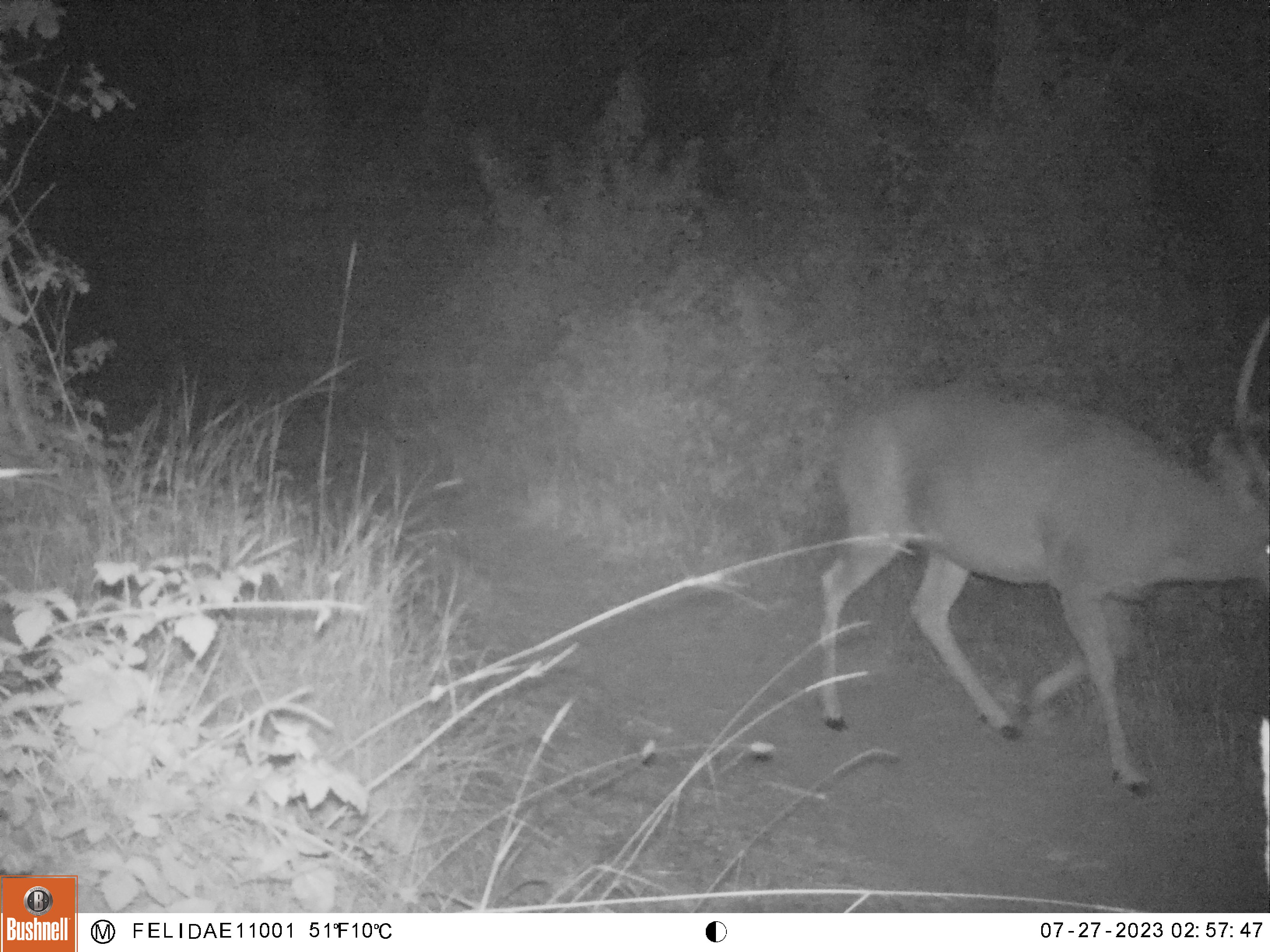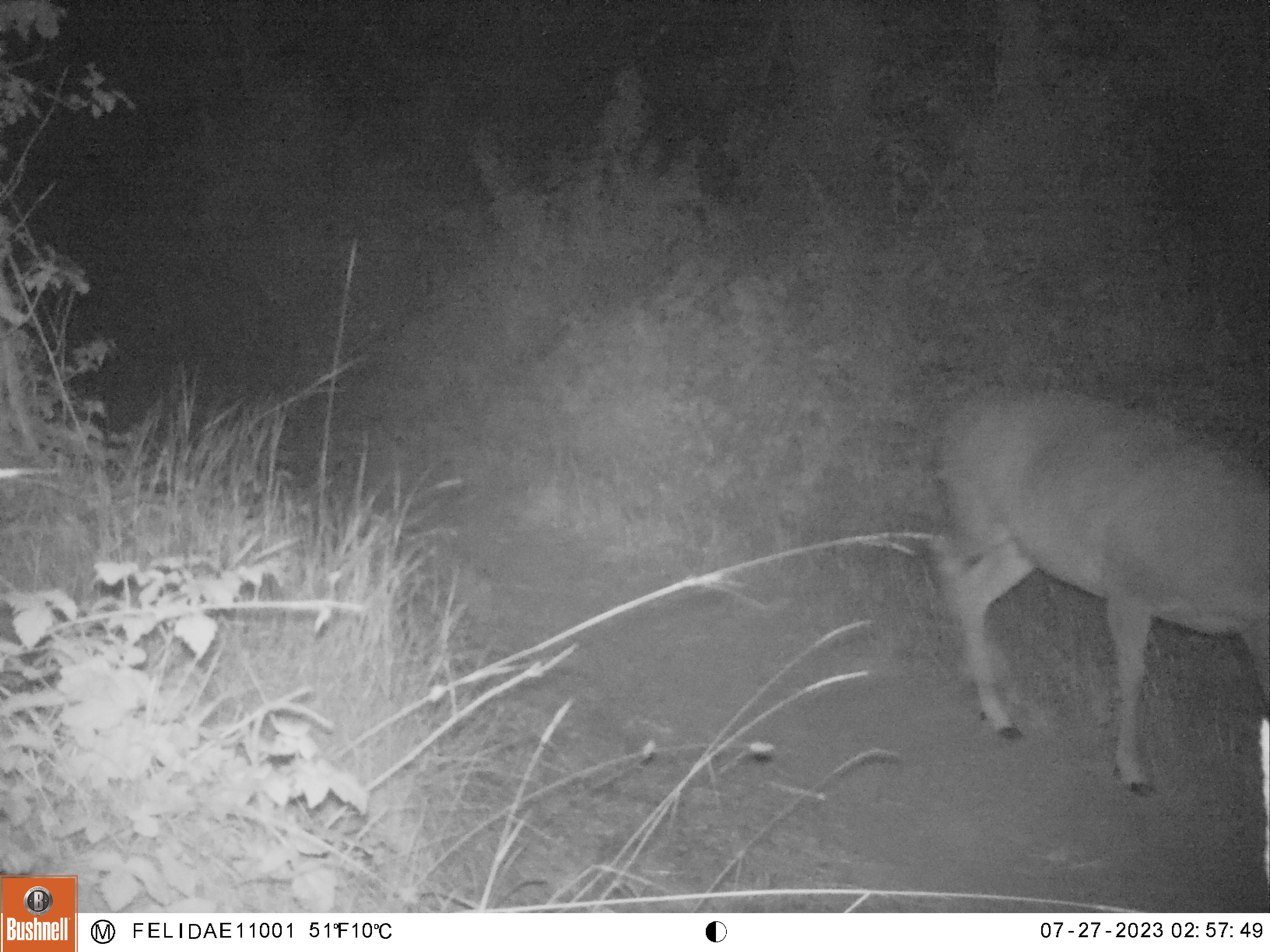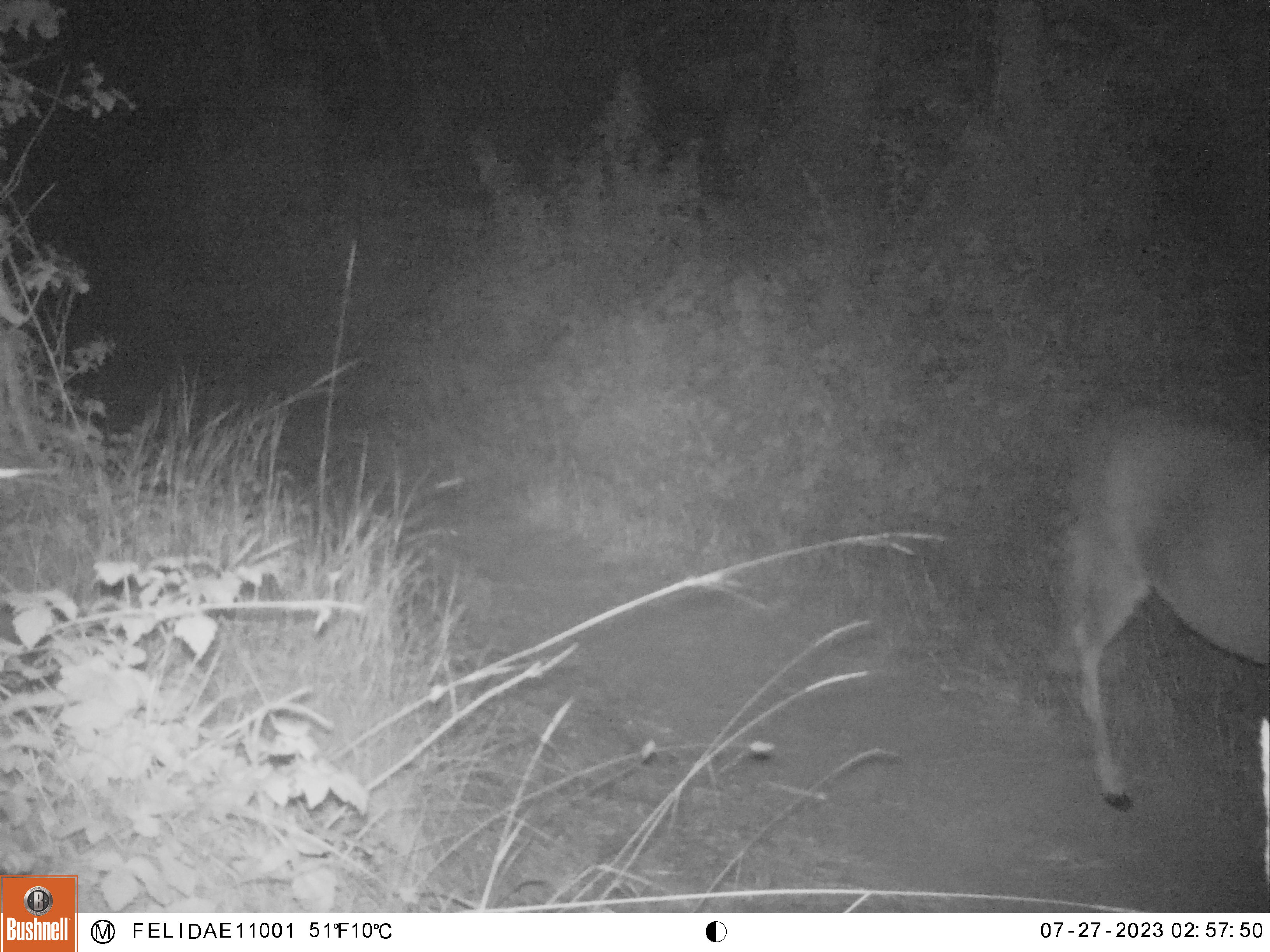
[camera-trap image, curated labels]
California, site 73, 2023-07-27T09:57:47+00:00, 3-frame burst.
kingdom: Animalia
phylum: Chordata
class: Mammalia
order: Artiodactyla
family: Cervidae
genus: Odocoileus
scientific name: Odocoileus hemionus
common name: mule deer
Mule deer (Odocoileus hemionus).